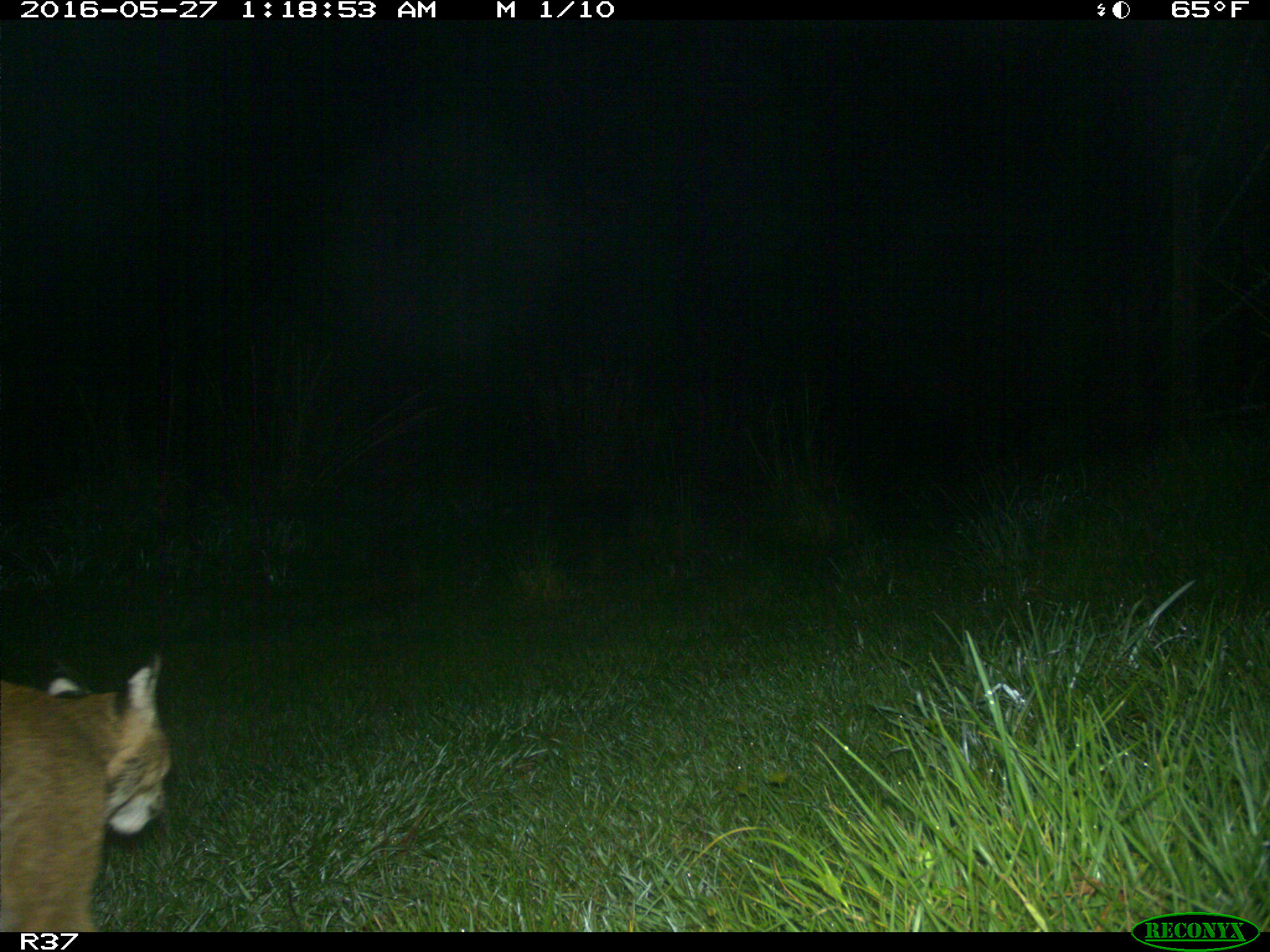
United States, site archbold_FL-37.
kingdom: Animalia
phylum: Chordata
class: Mammalia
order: Carnivora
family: Felidae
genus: Lynx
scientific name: Lynx rufus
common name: bobcat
Lynx rufus (bobcat).